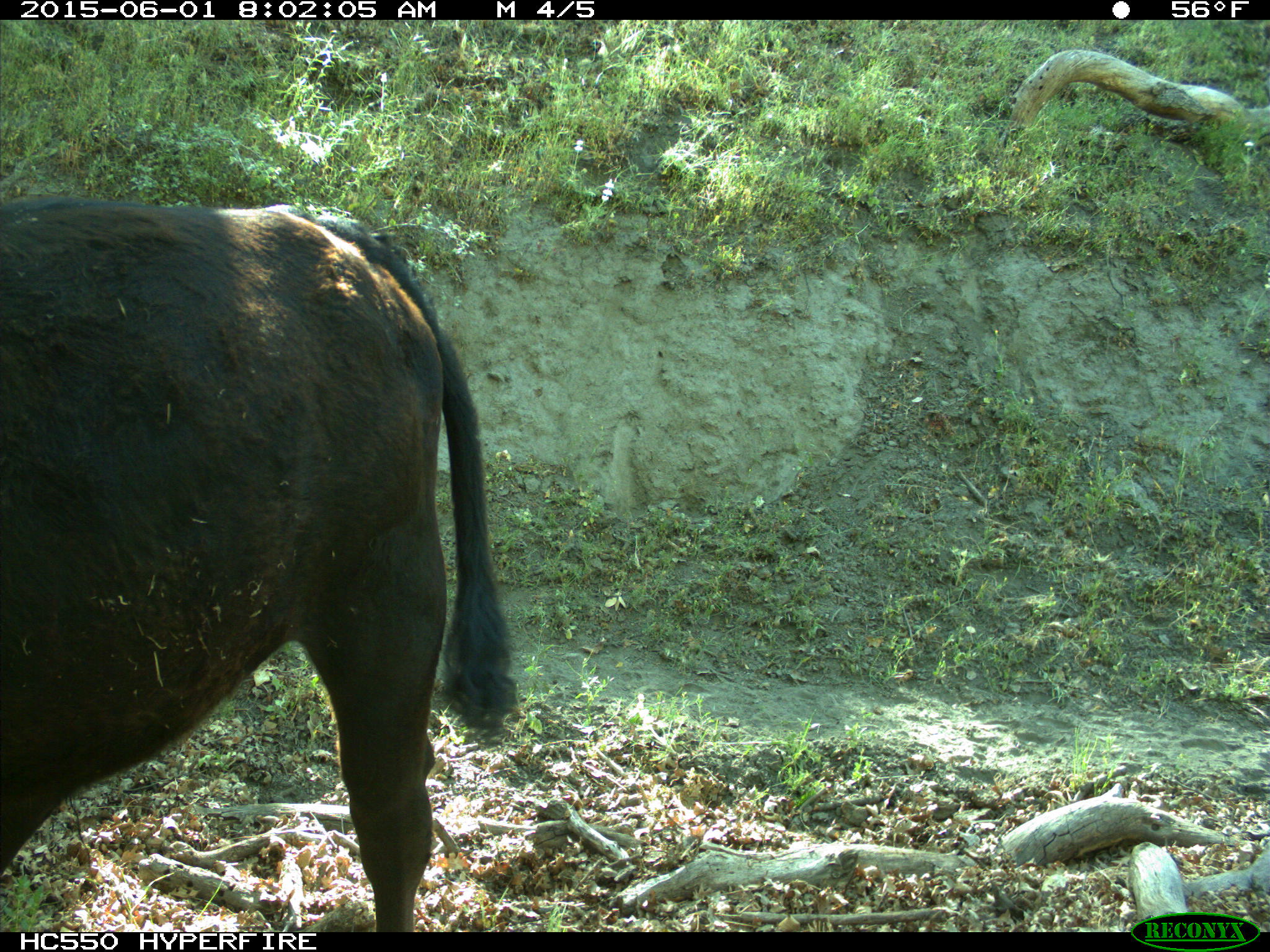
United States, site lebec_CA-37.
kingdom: Animalia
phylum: Chordata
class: Mammalia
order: Artiodactyla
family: Bovidae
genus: Bos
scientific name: Bos taurus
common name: domestic cow